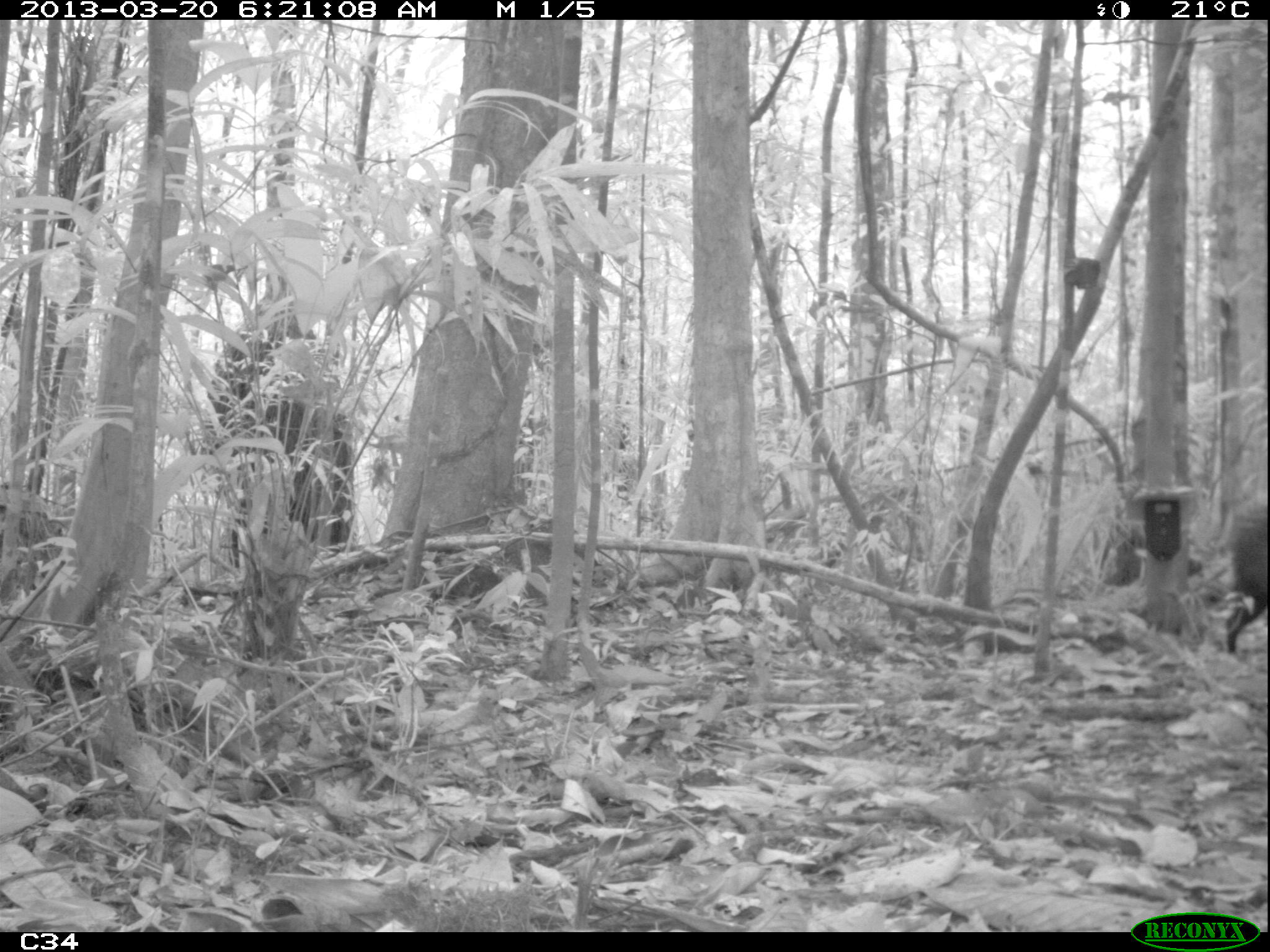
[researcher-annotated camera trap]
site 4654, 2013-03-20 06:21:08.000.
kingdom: Animalia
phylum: Chordata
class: Mammalia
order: Artiodactyla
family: Tayassuidae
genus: Pecari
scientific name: Pecari tajacu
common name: collared peccary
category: tayassu tajacu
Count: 2.